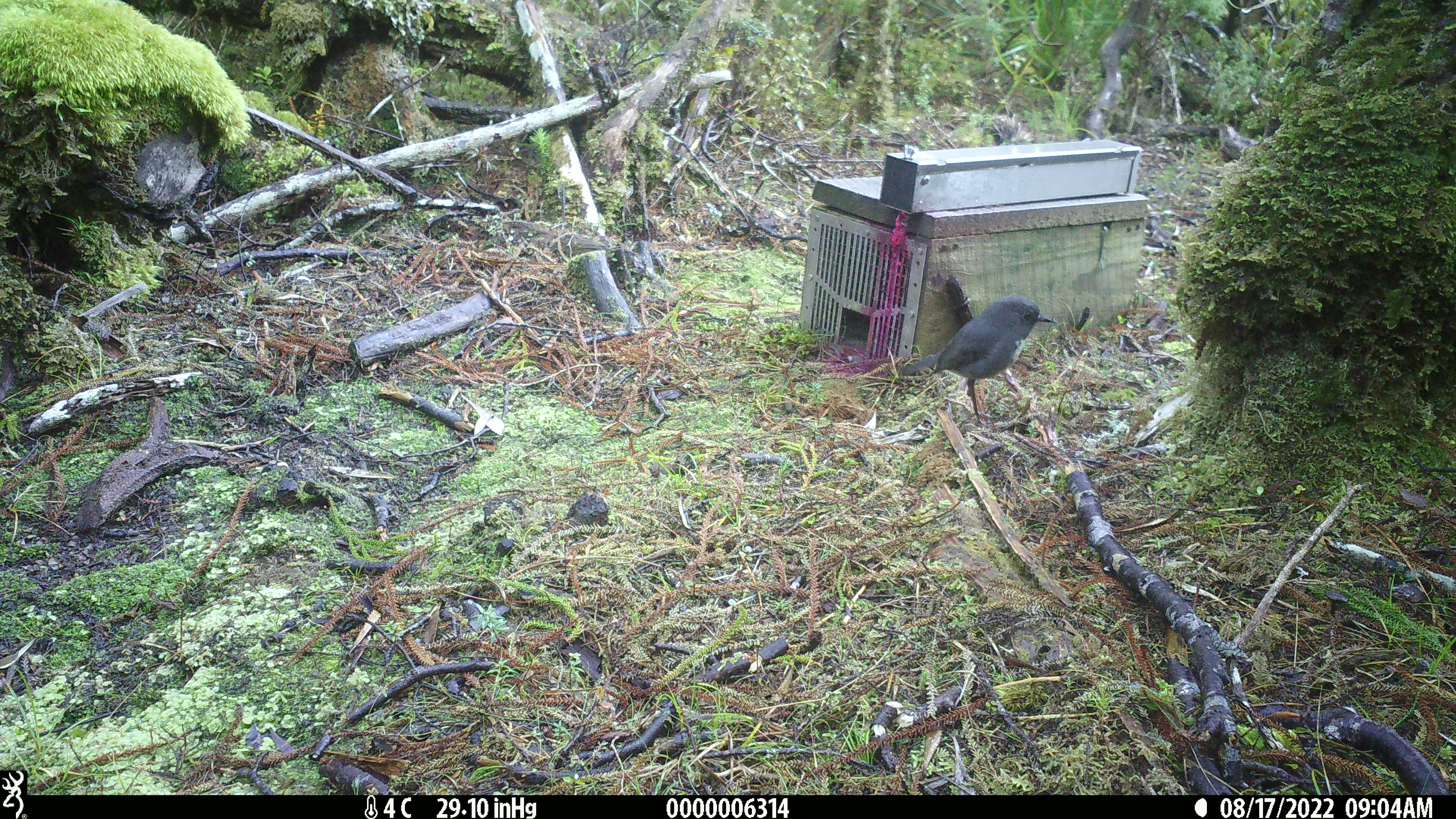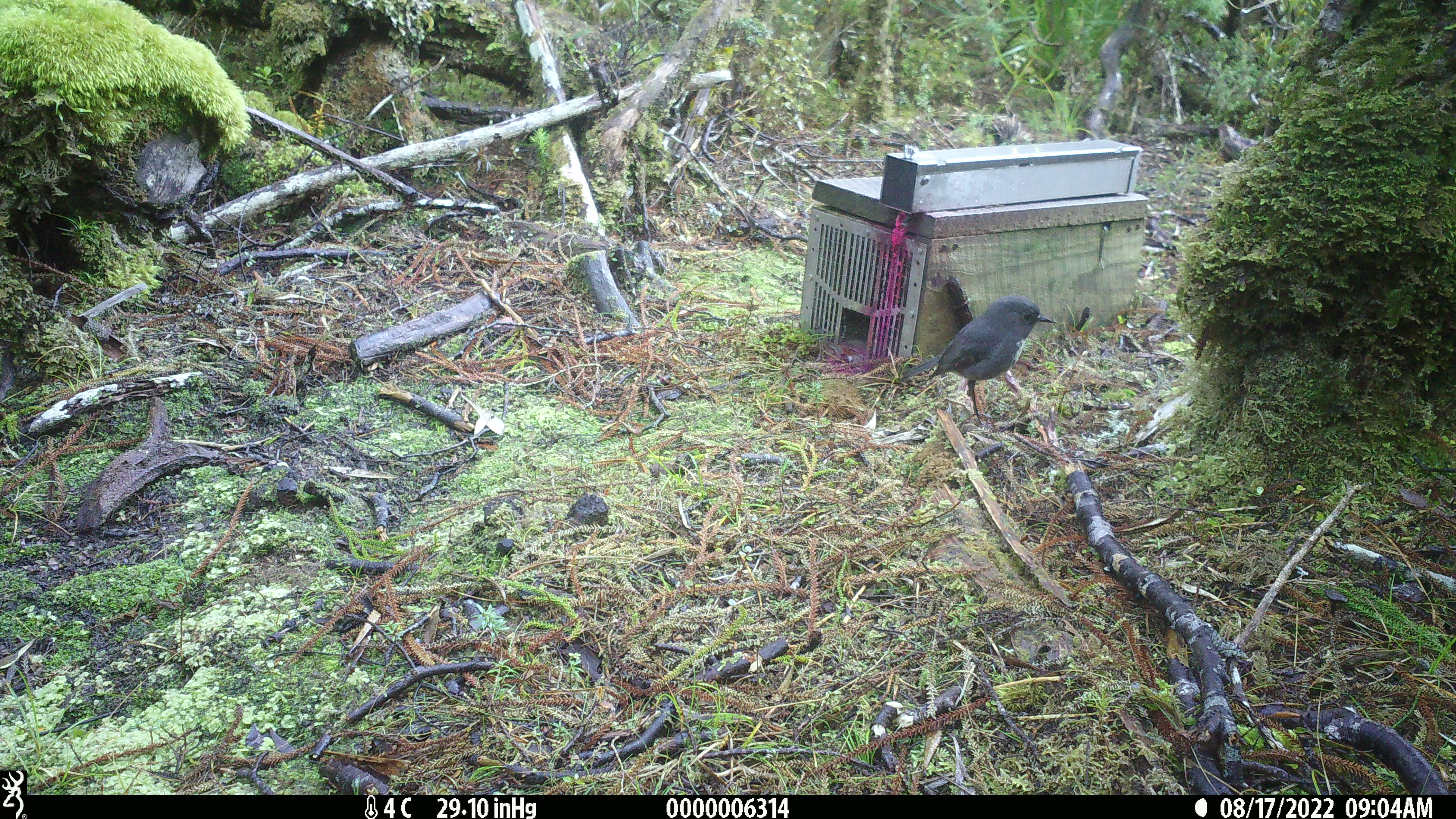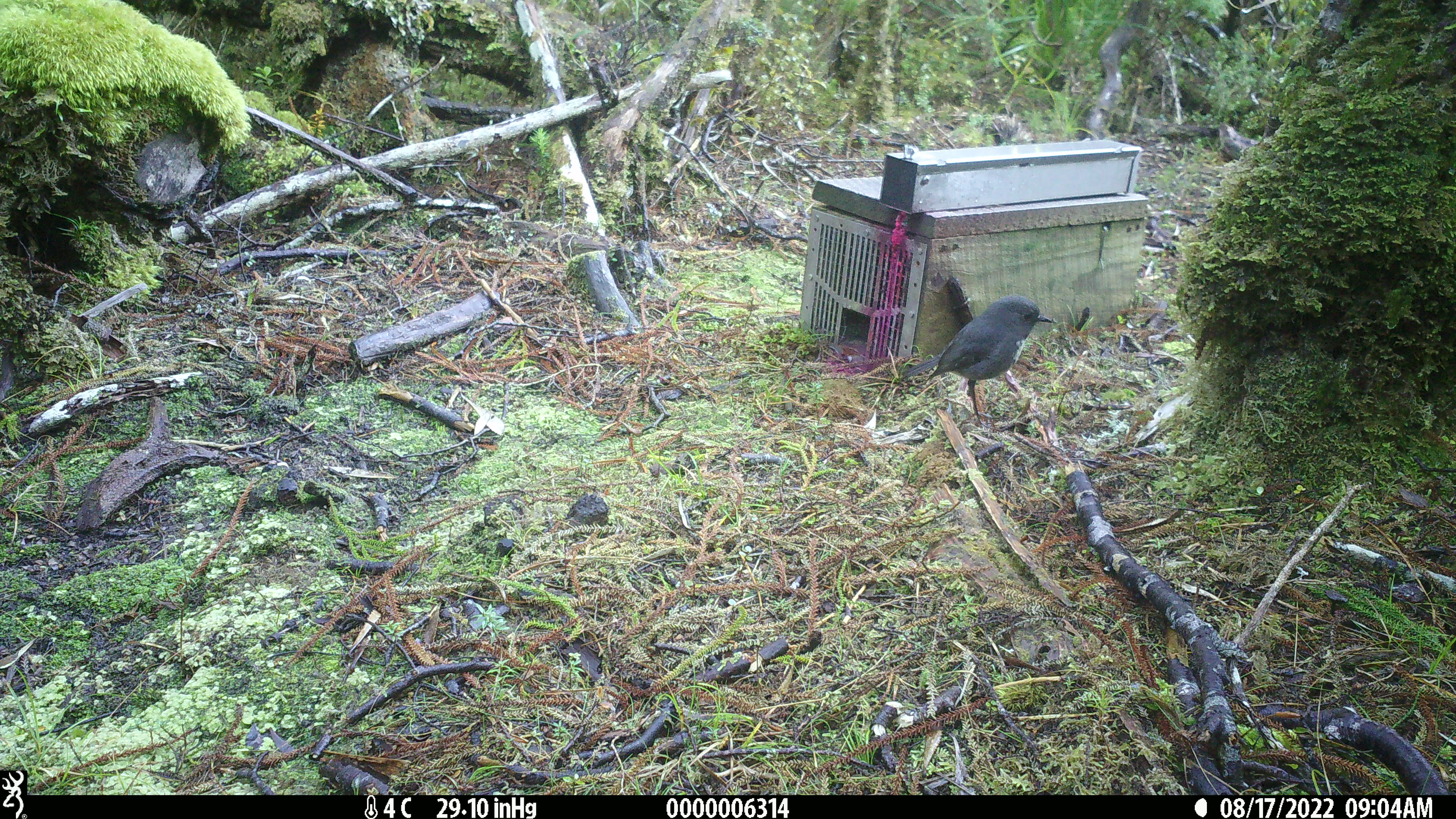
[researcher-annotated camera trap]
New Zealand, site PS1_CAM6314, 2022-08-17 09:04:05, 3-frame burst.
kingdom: Animalia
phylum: Chordata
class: Aves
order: Passeriformes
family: Petroicidae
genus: Petroica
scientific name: Petroica australis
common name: new zealand robin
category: robin